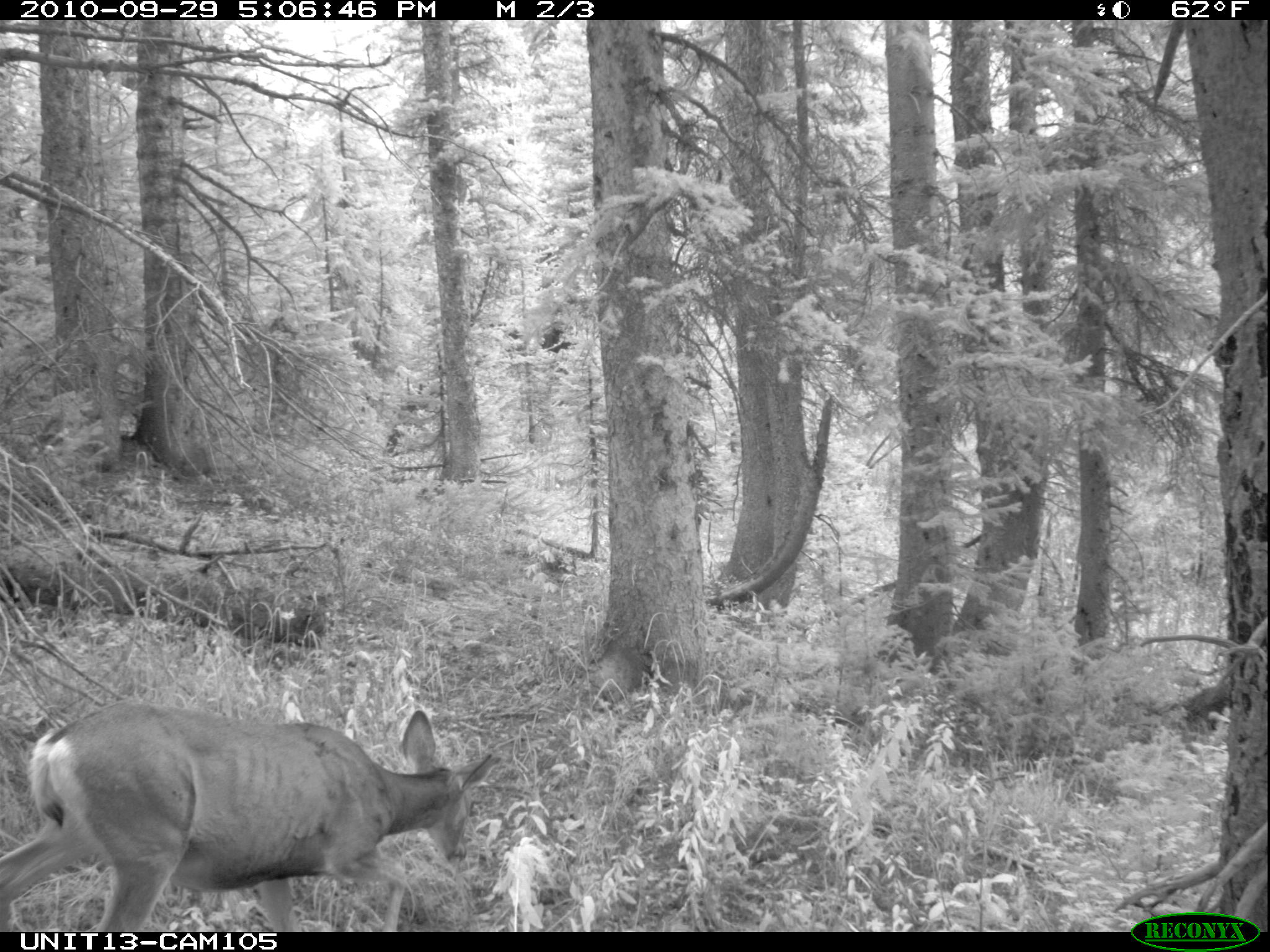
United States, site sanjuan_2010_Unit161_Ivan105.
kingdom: Animalia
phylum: Chordata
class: Mammalia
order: Artiodactyla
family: Cervidae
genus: Odocoileus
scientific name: Odocoileus hemionus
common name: mule deer